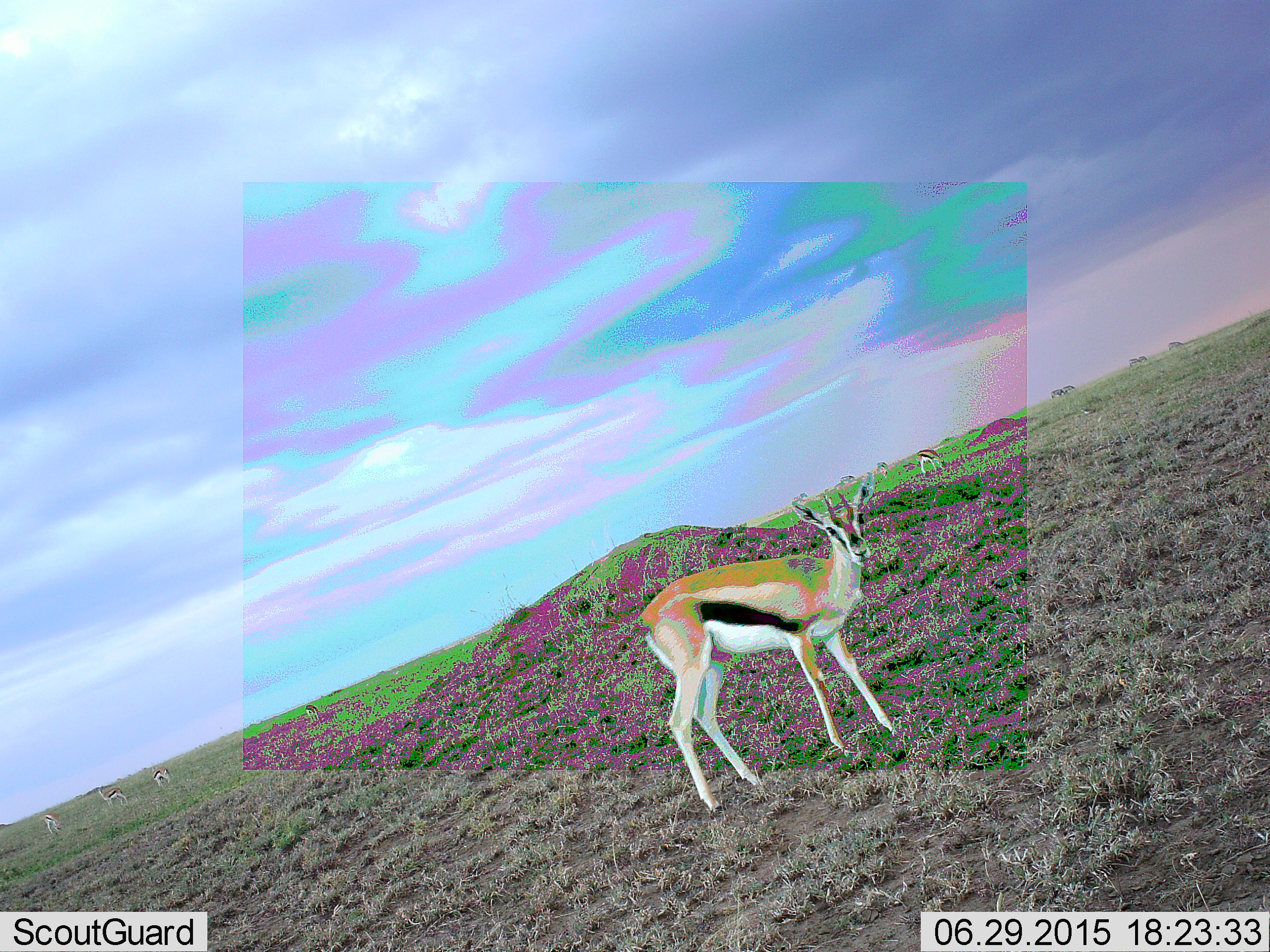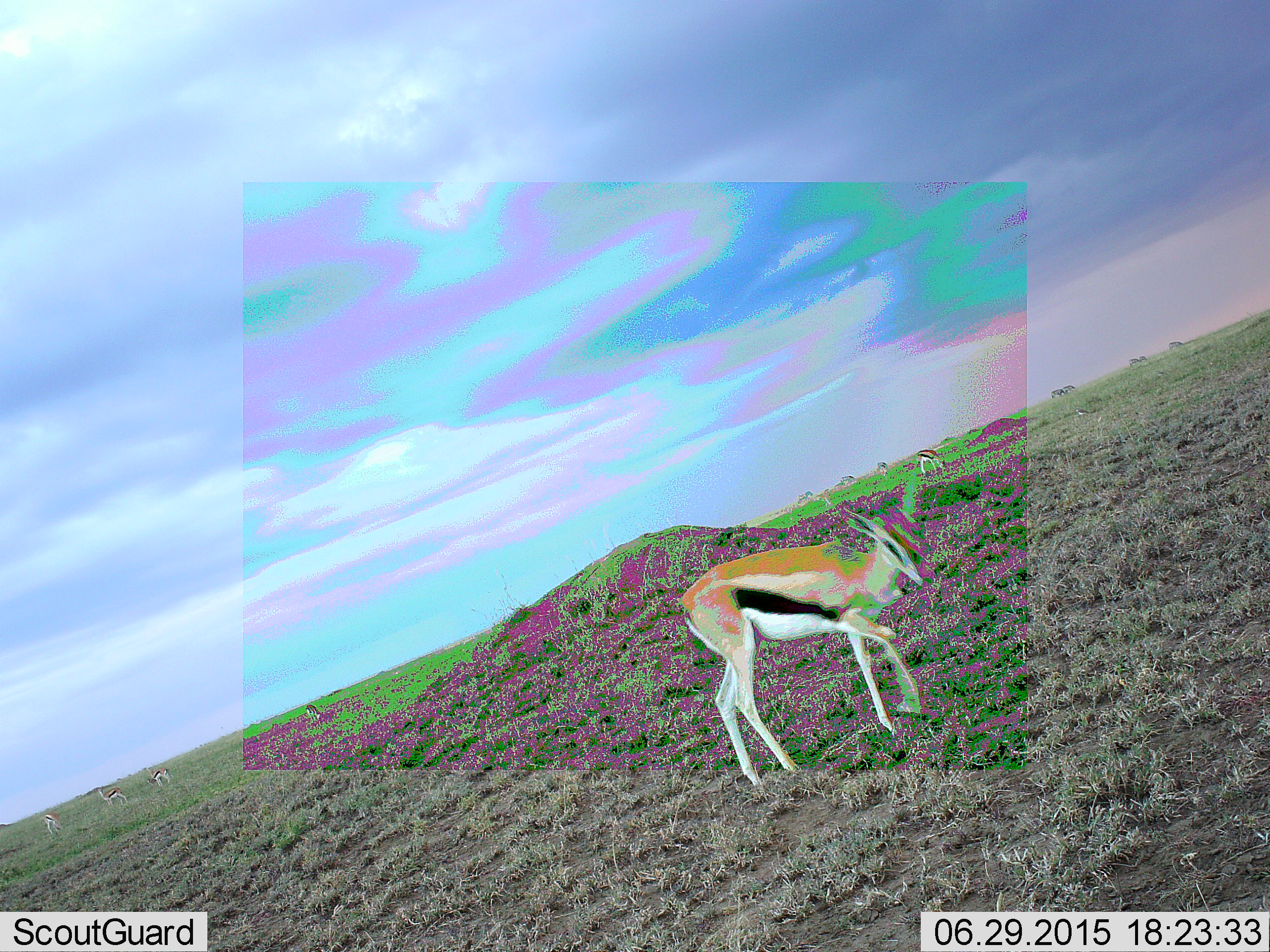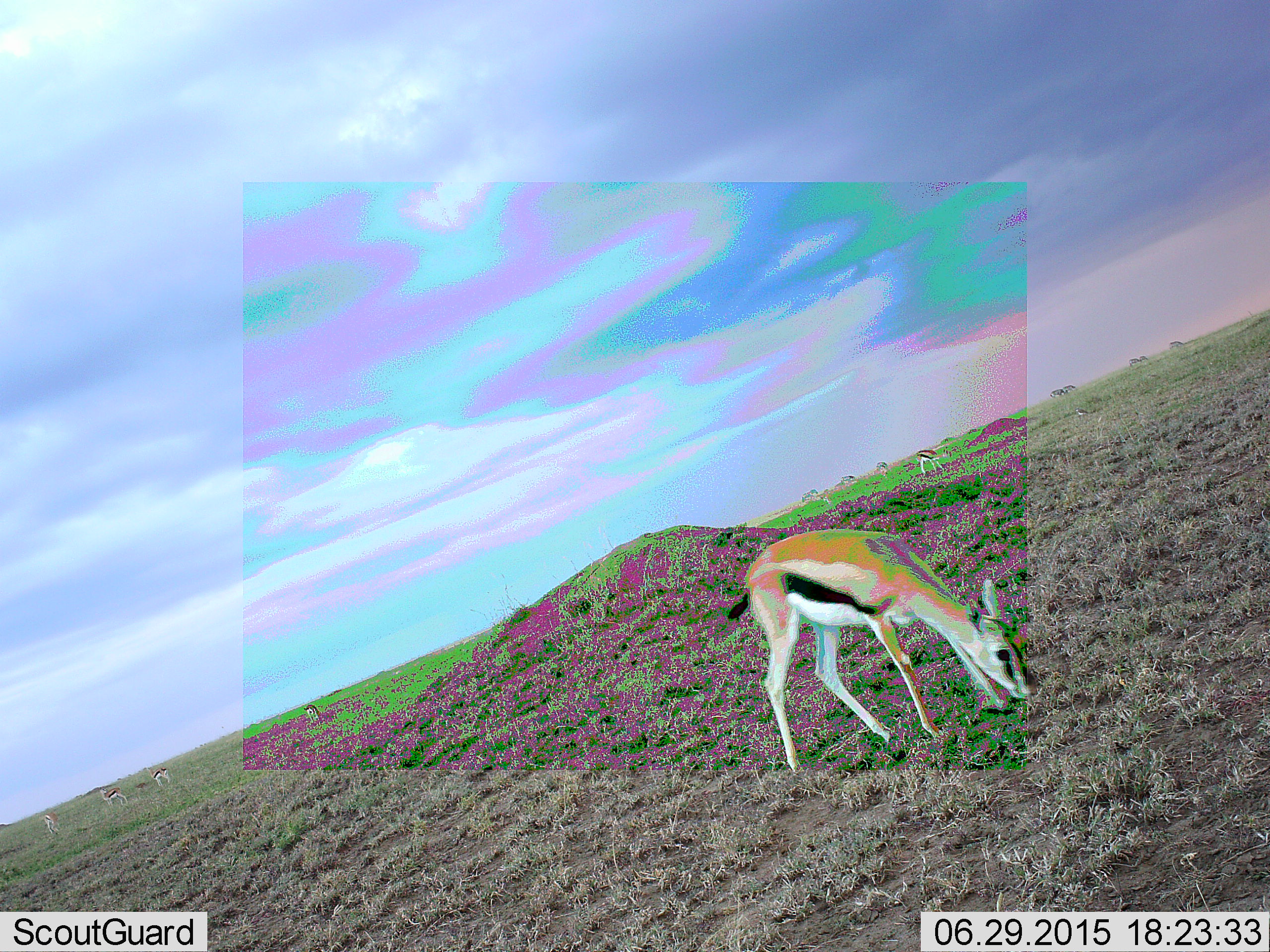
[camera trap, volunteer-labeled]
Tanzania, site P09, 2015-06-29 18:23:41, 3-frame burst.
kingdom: Animalia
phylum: Chordata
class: Mammalia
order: Artiodactyla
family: Bovidae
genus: Eudorcas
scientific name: Eudorcas thomsonii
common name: thomson's gazelle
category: gazellethomsons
Gazellethomsons (thomson's gazelle) (Eudorcas thomsonii), count 1. Behavior (volunteer vote fractions): standing 20%, resting 0%, moving 60%, interacting 0%. Young present (vote fraction): 0%. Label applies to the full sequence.